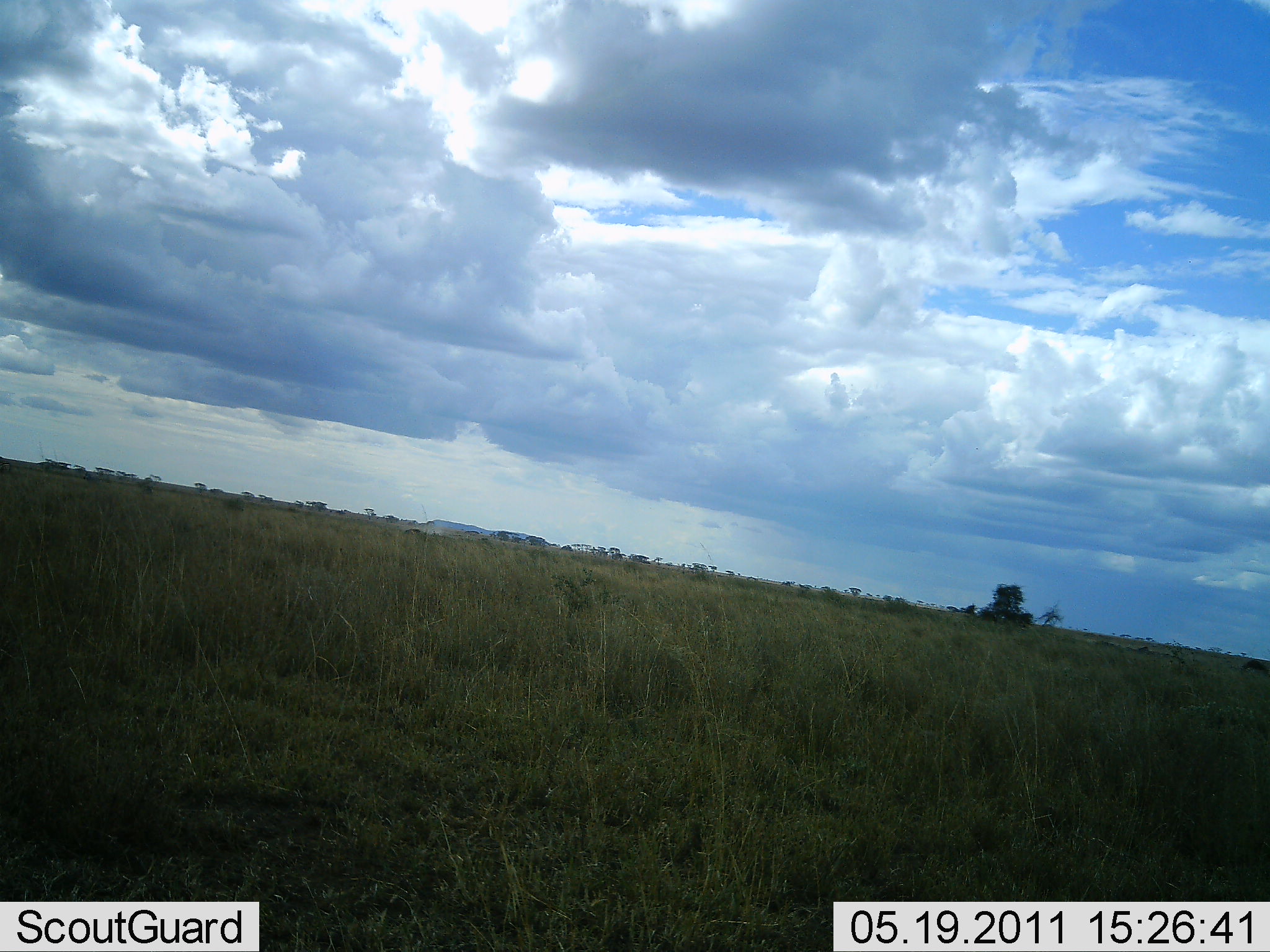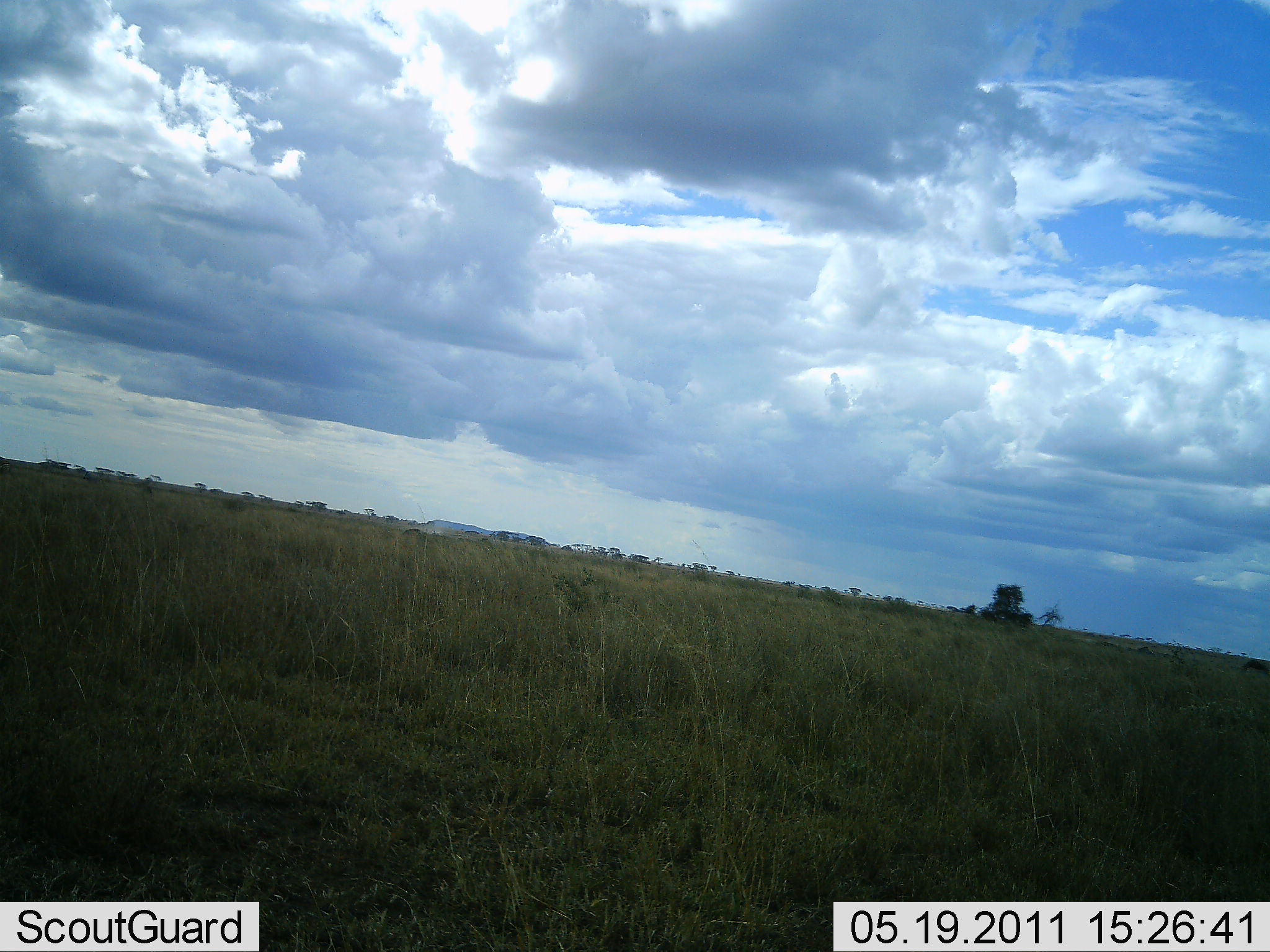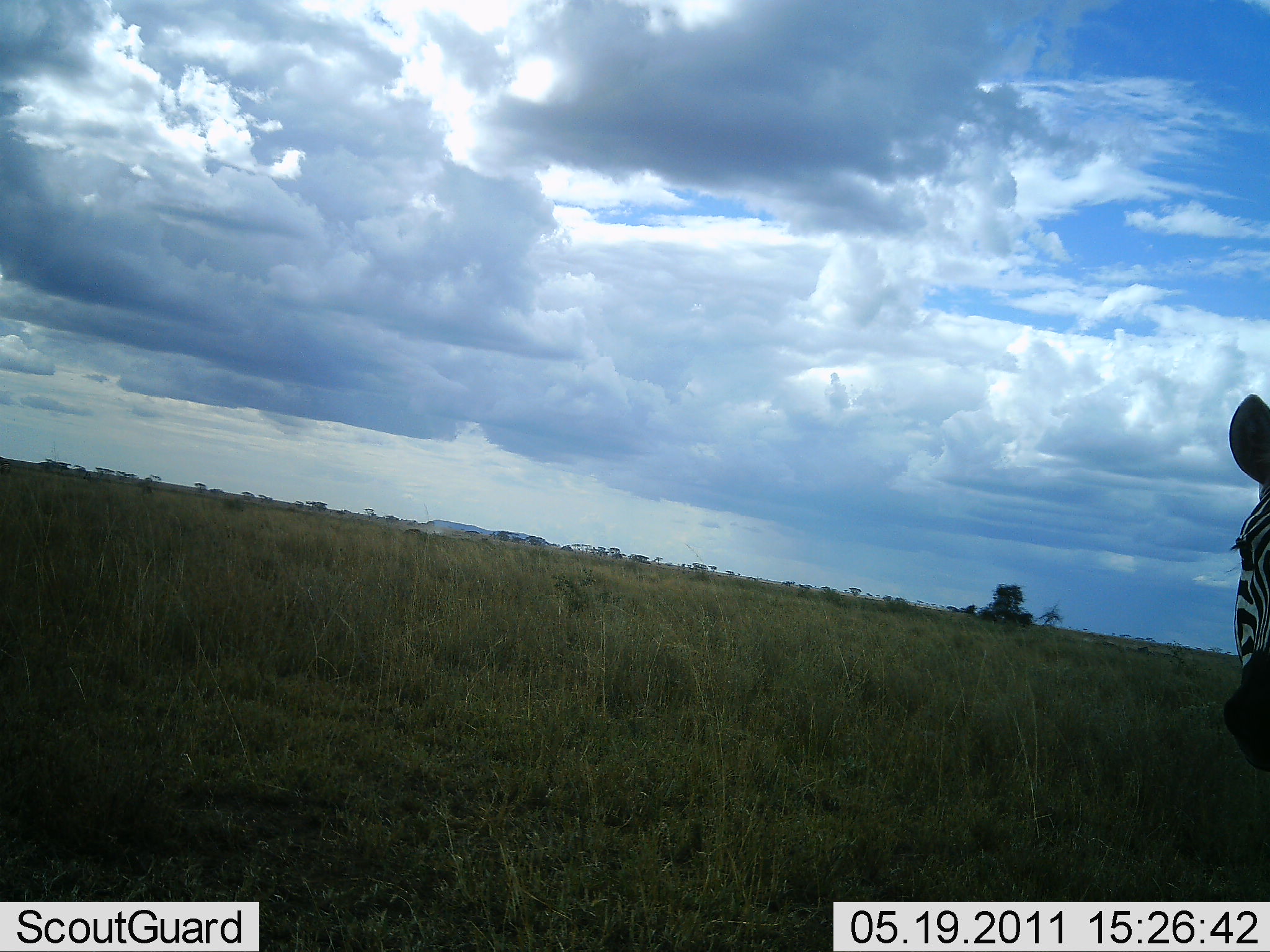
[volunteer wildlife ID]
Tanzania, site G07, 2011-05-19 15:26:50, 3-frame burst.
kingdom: Animalia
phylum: Chordata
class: Mammalia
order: Perissodactyla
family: Equidae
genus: Equus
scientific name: Equus quagga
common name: plains zebra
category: zebra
Zebra (plains zebra) (Equus quagga), count 1. Behavior (volunteer vote fractions): standing 42%, resting 0%, moving 58%, interacting 0%. Young present (vote fraction): 0%. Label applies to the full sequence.